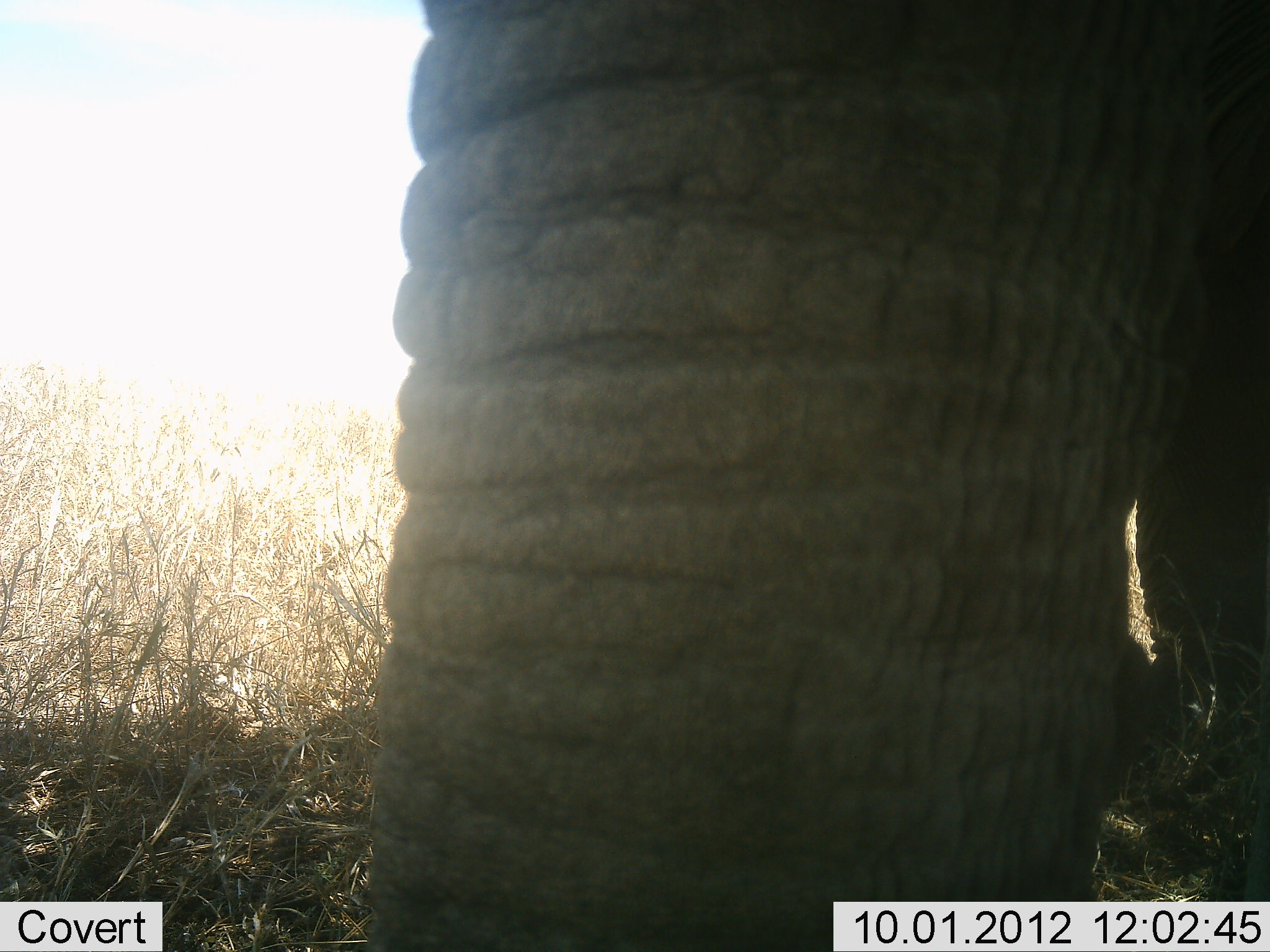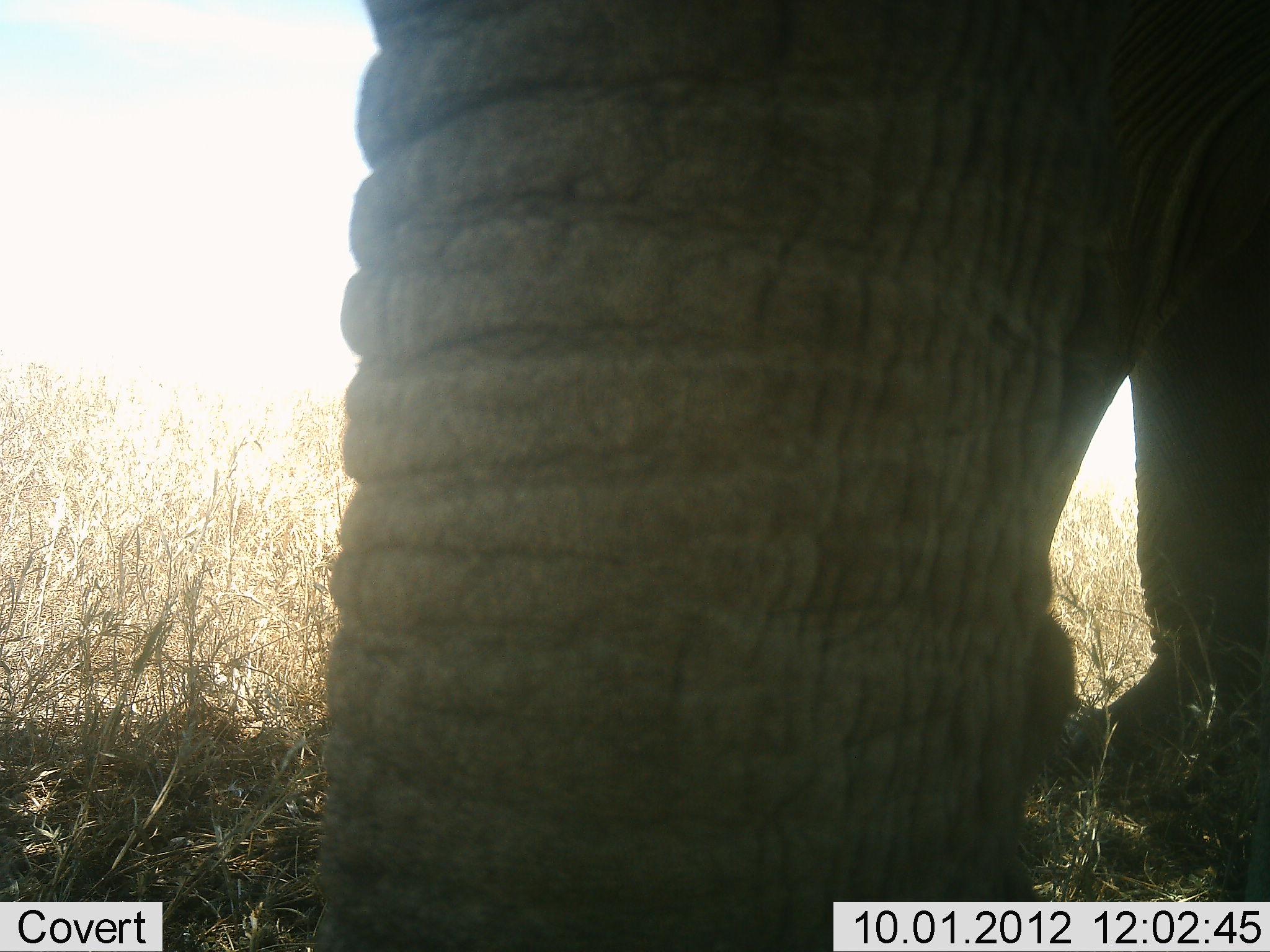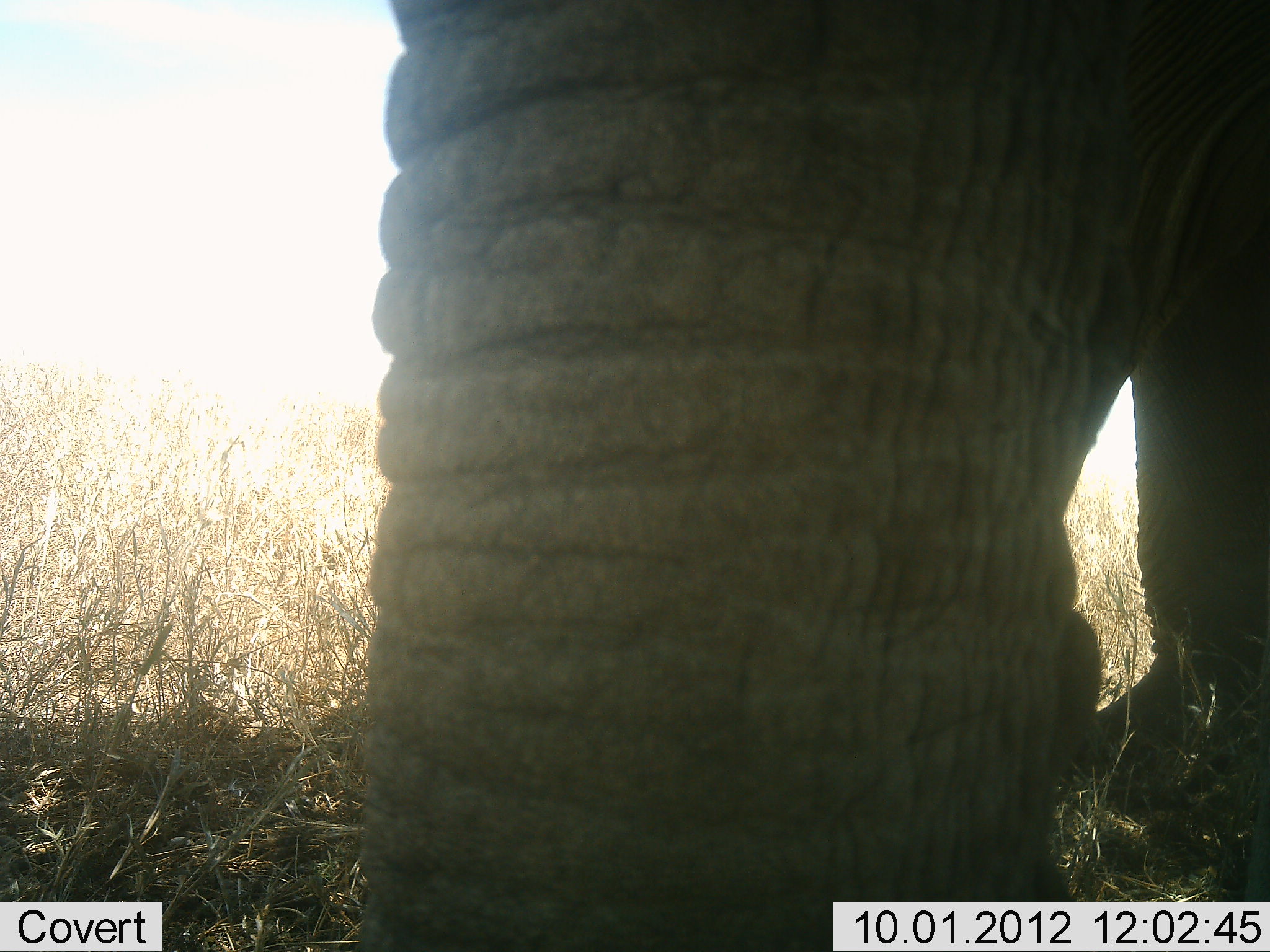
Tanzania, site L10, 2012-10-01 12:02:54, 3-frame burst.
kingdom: Animalia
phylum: Chordata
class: Mammalia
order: Proboscidea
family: Elephantidae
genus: Loxodonta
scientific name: Loxodonta africana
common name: african bush elephant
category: elephant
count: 1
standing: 90%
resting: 0%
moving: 10%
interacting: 0%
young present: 0%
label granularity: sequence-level